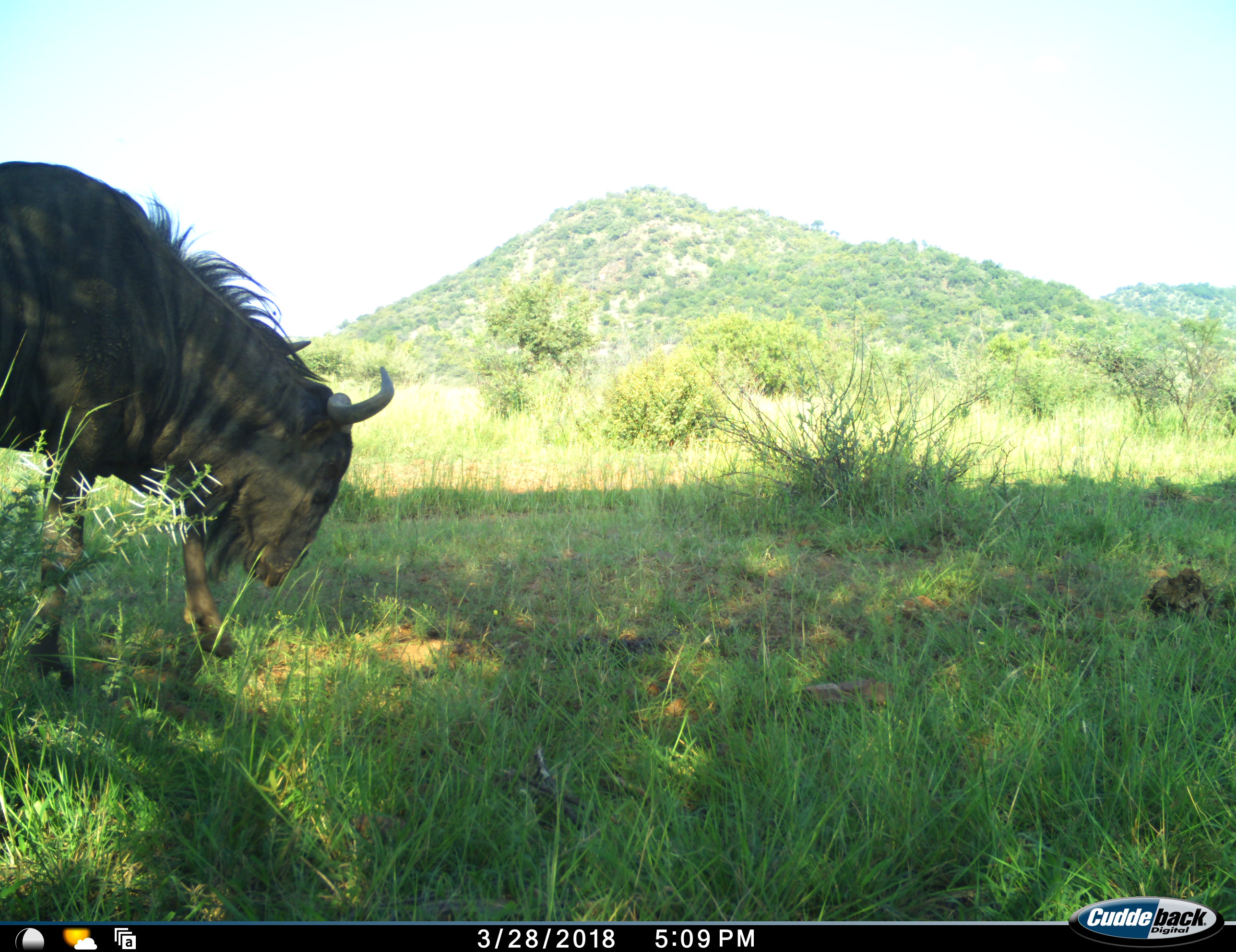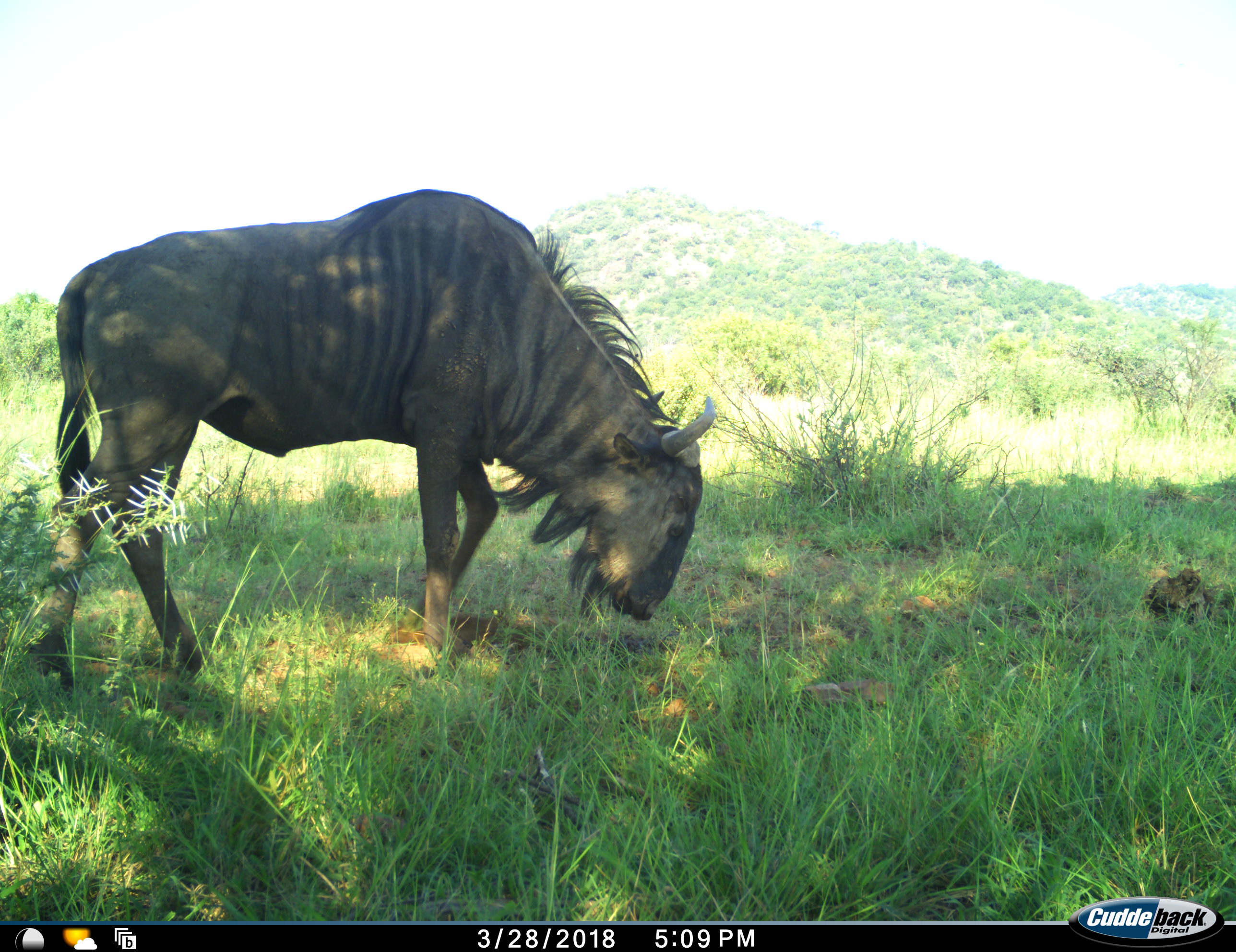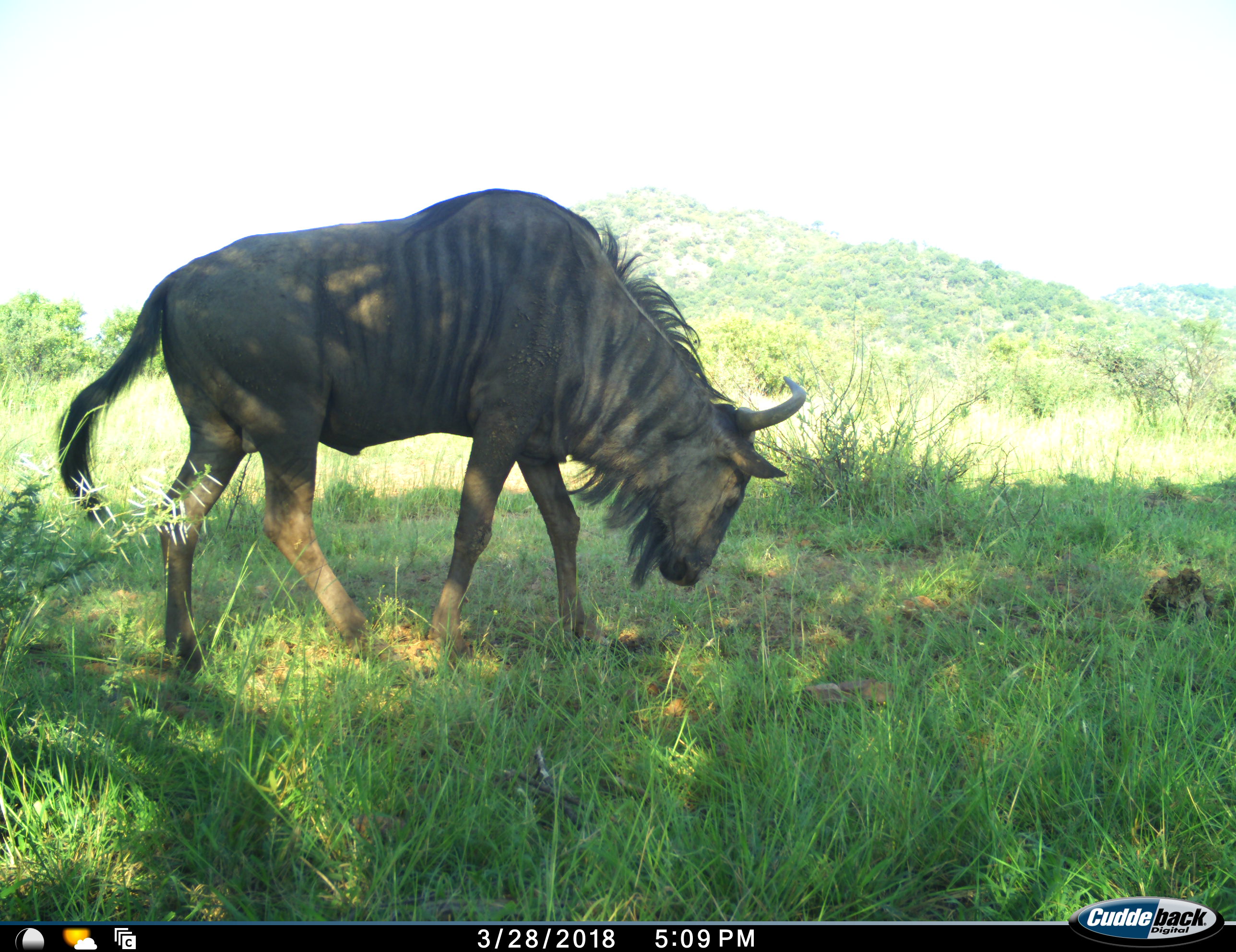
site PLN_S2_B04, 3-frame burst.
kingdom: Animalia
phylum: Chordata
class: Mammalia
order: Artiodactyla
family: Bovidae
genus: Connochaetes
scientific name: Connochaetes taurinus taurinus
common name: blue wildebeest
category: wildebeestblue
Wildebeestblue (blue wildebeest) (Connochaetes taurinus taurinus), count 1. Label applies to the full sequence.